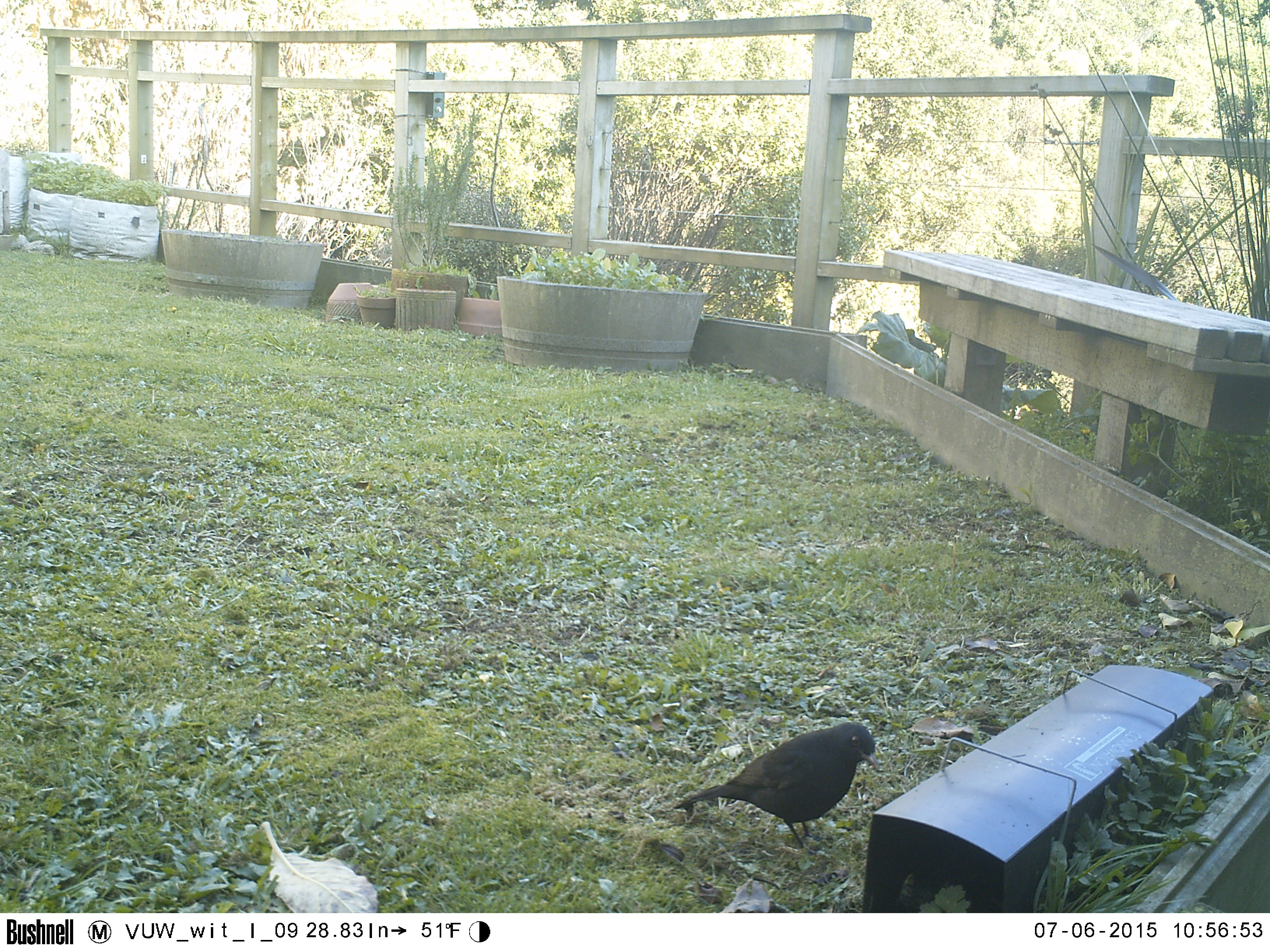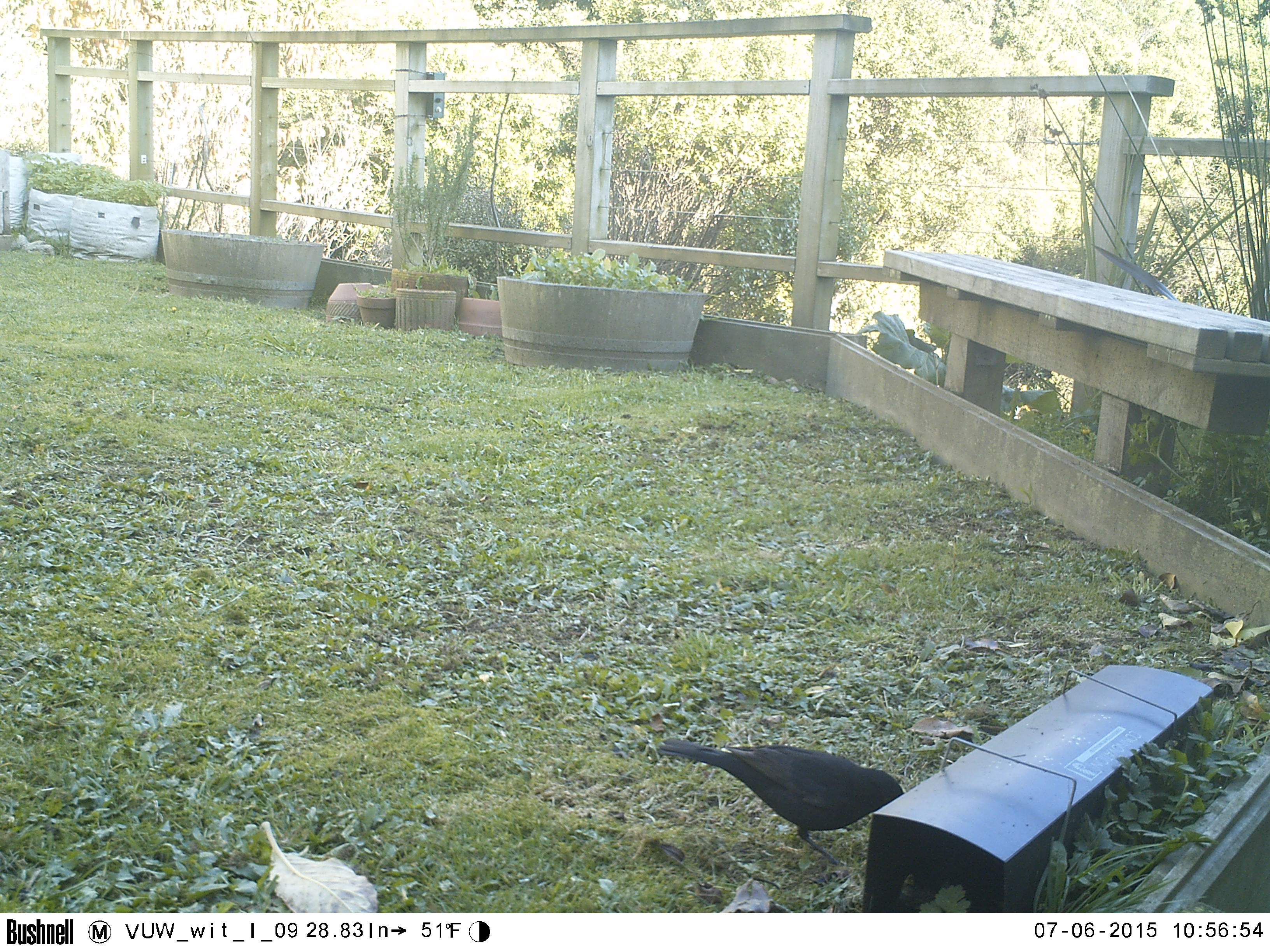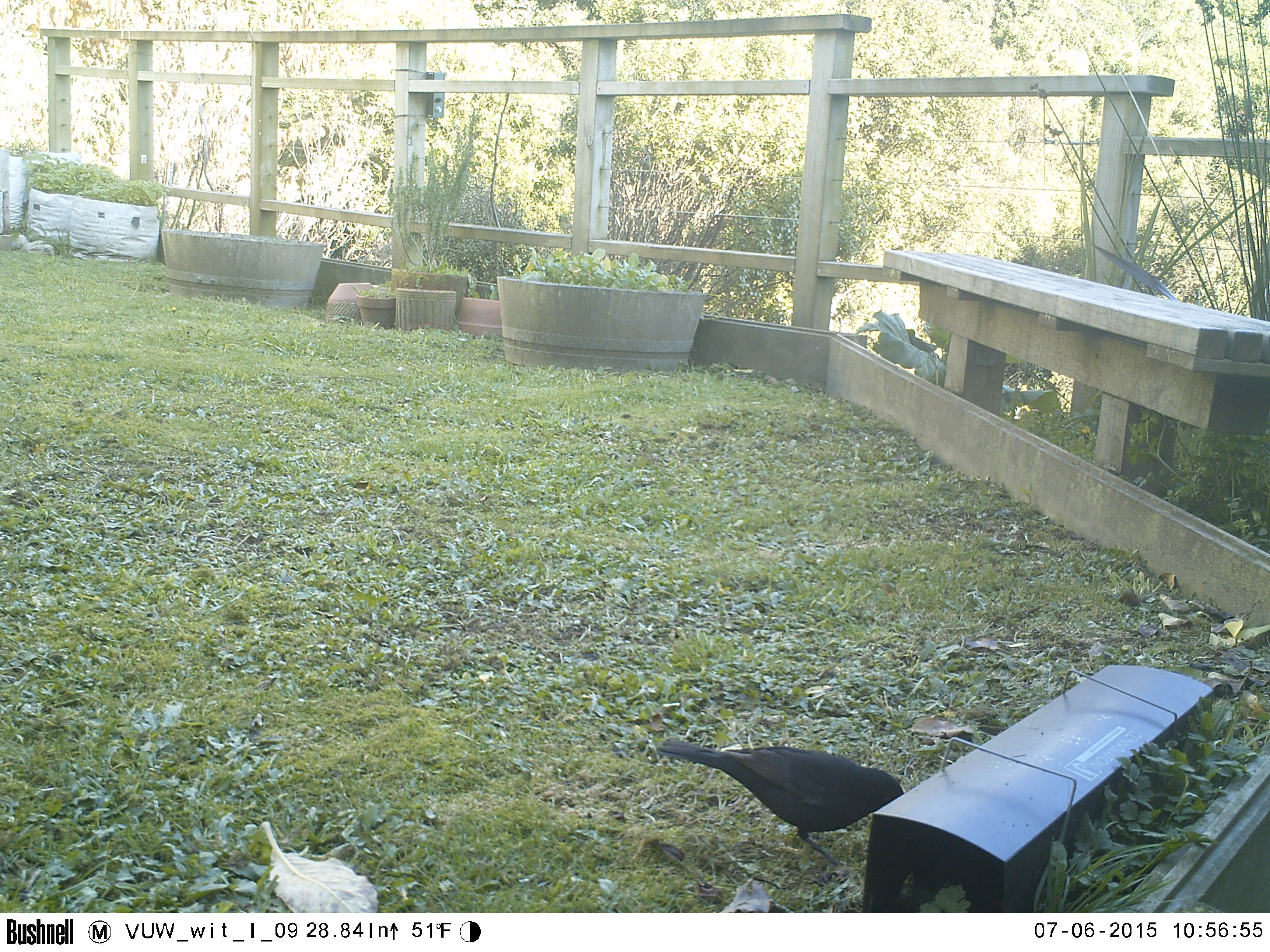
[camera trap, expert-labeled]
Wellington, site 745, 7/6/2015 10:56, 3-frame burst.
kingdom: Animalia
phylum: Chordata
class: Aves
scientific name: Aves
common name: bird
Bird (Aves).